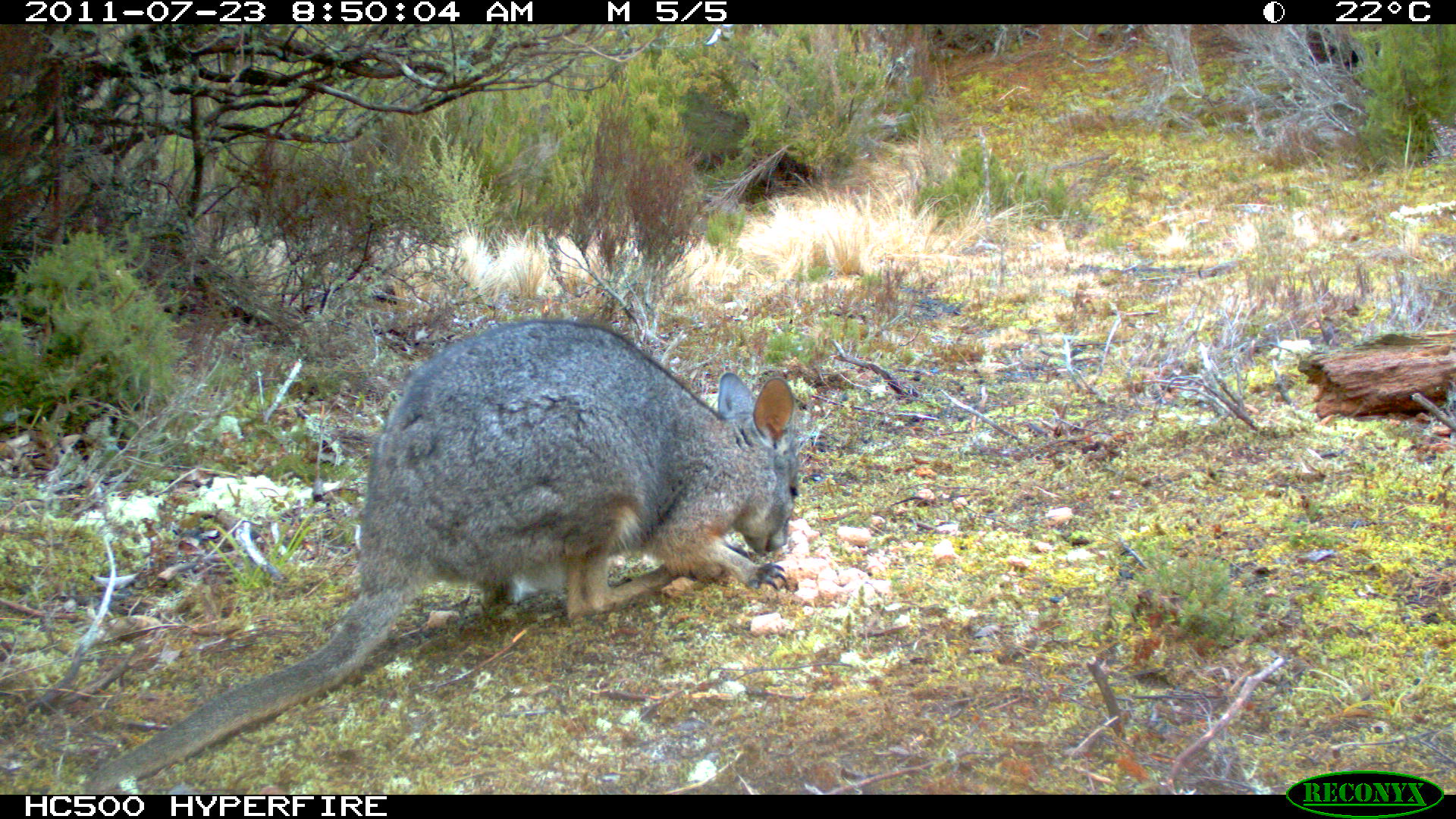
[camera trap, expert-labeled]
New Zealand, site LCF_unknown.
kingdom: Animalia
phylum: Chordata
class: Mammalia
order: Diprotodontia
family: Macropodidae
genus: Notamacropus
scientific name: Notamacropus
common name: wallaby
Wallaby (Notamacropus).